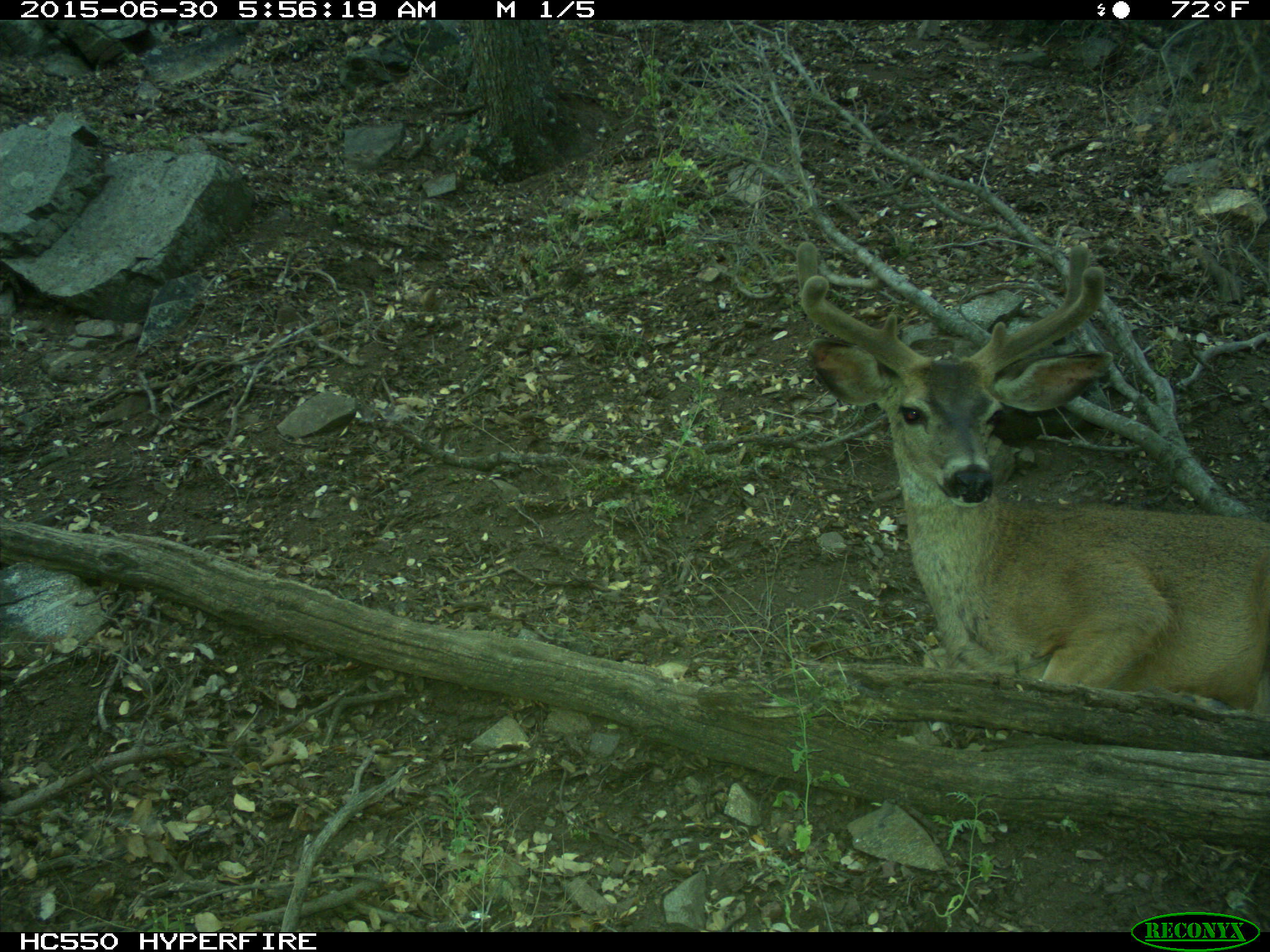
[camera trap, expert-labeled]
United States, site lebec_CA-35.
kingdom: Animalia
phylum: Chordata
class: Mammalia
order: Artiodactyla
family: Cervidae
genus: Odocoileus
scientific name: Odocoileus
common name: deer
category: unidentified deer